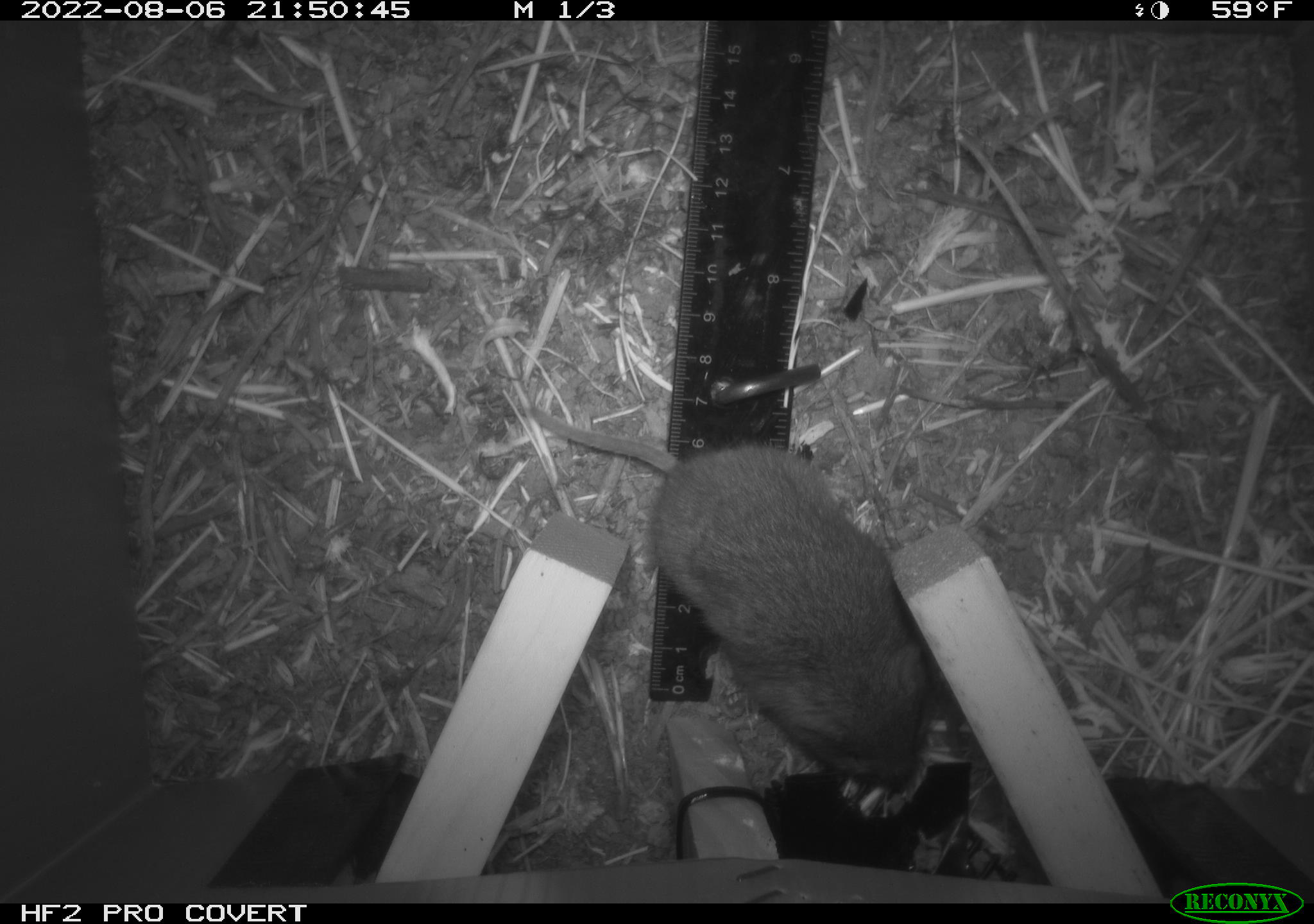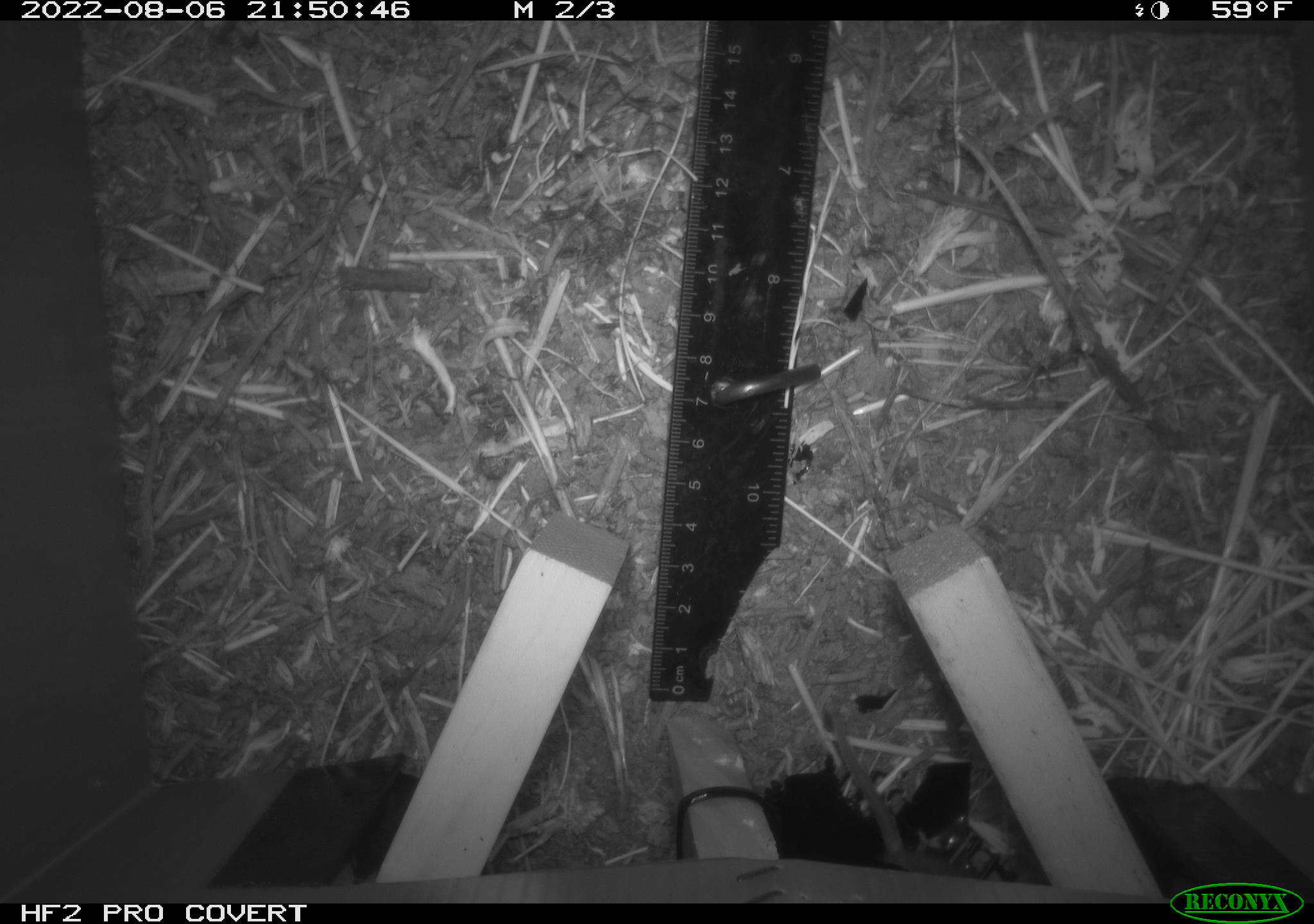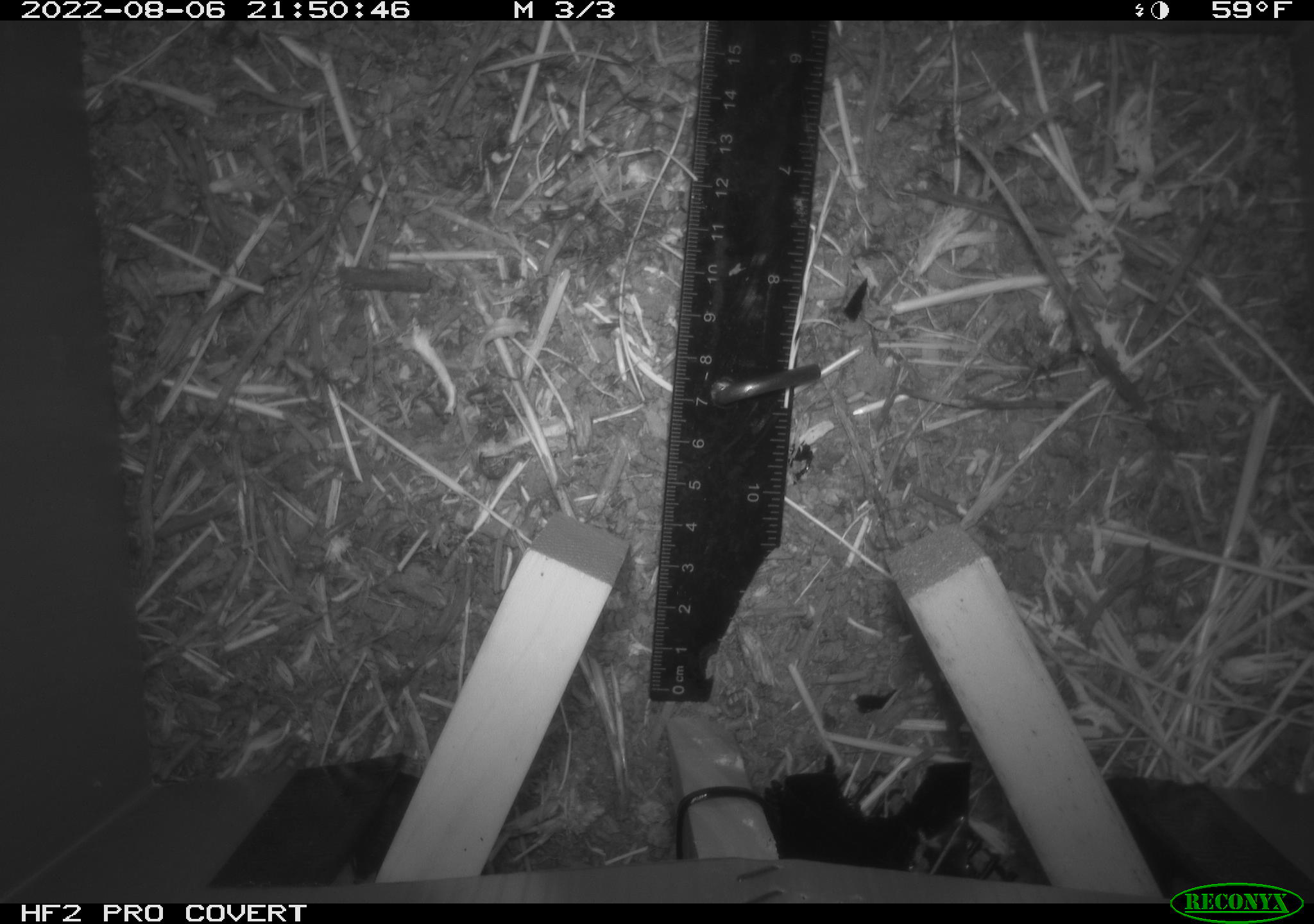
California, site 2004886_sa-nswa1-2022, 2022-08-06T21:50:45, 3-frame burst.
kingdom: Animalia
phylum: Chordata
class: Mammalia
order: Rodentia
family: Cricetidae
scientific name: Cricetidae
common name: hamsters, voles, lemmings, and allies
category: cricetidae family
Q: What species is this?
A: Cricetidae family (hamsters, voles, lemmings, and allies) (Cricetidae).